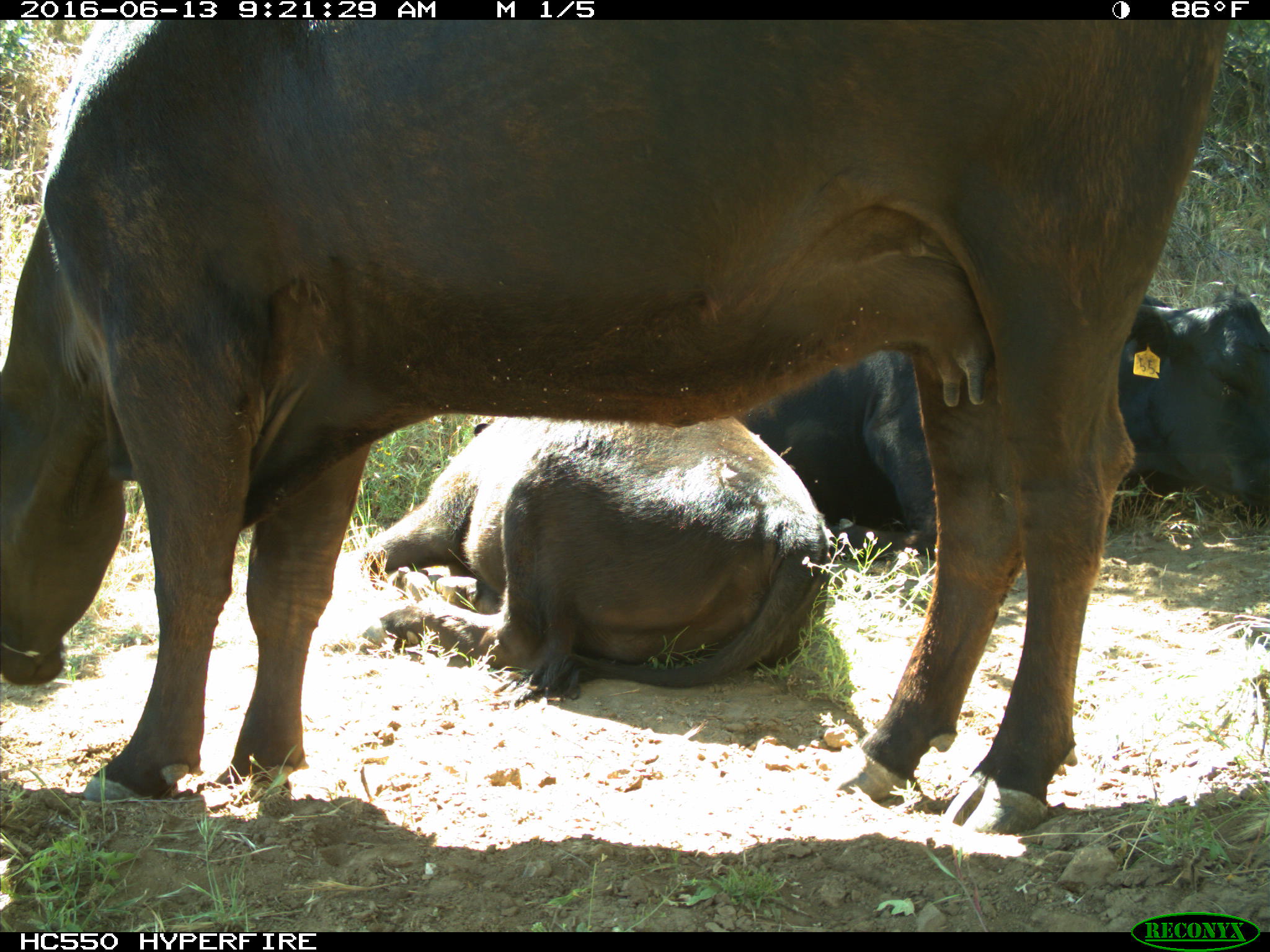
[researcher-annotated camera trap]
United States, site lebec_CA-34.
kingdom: Animalia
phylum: Chordata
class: Mammalia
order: Artiodactyla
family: Bovidae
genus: Bos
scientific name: Bos taurus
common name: domestic cow